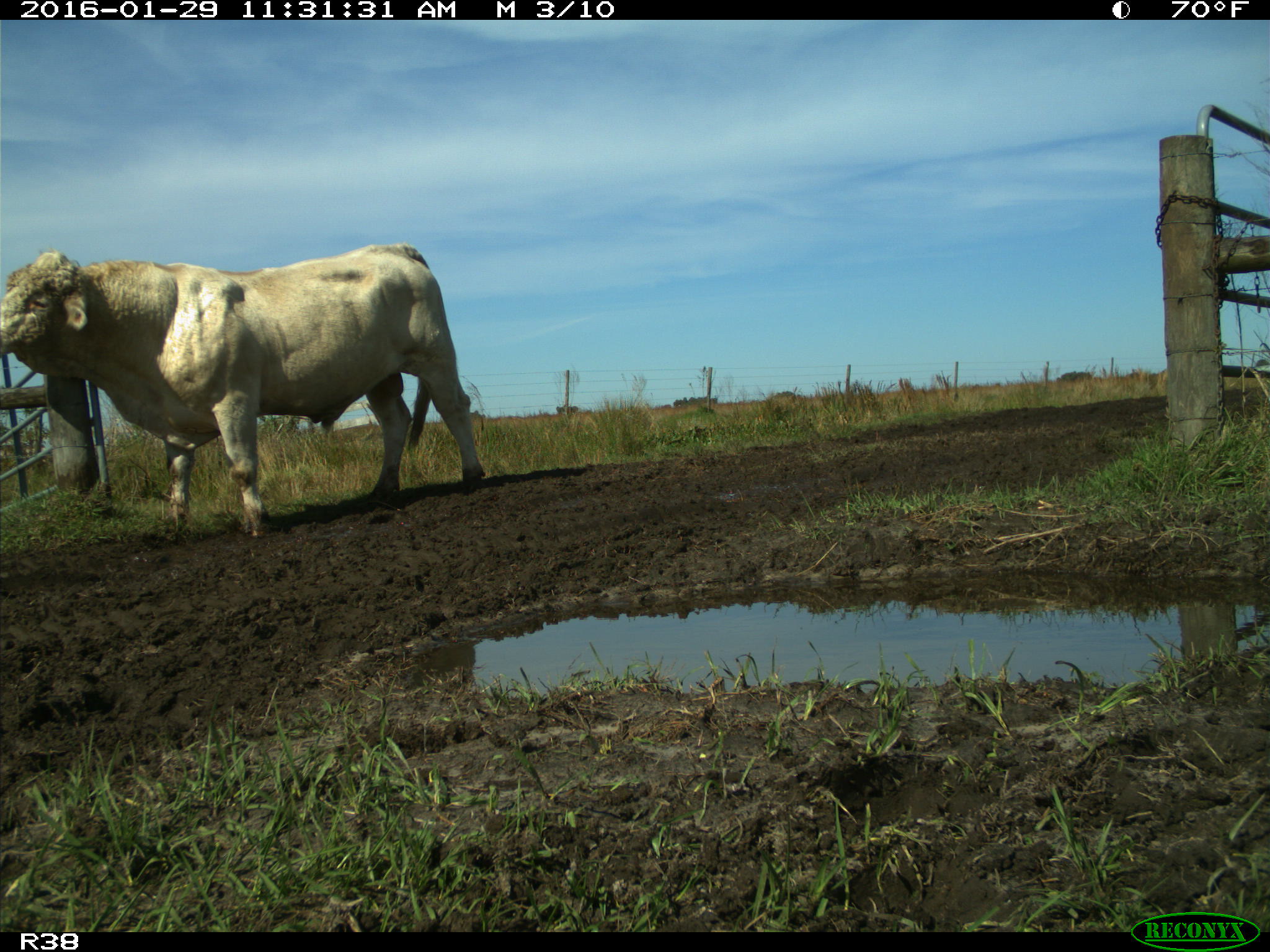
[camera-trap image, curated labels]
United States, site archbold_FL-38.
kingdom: Animalia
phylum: Chordata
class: Mammalia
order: Artiodactyla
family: Bovidae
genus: Bos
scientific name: Bos taurus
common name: domestic cow